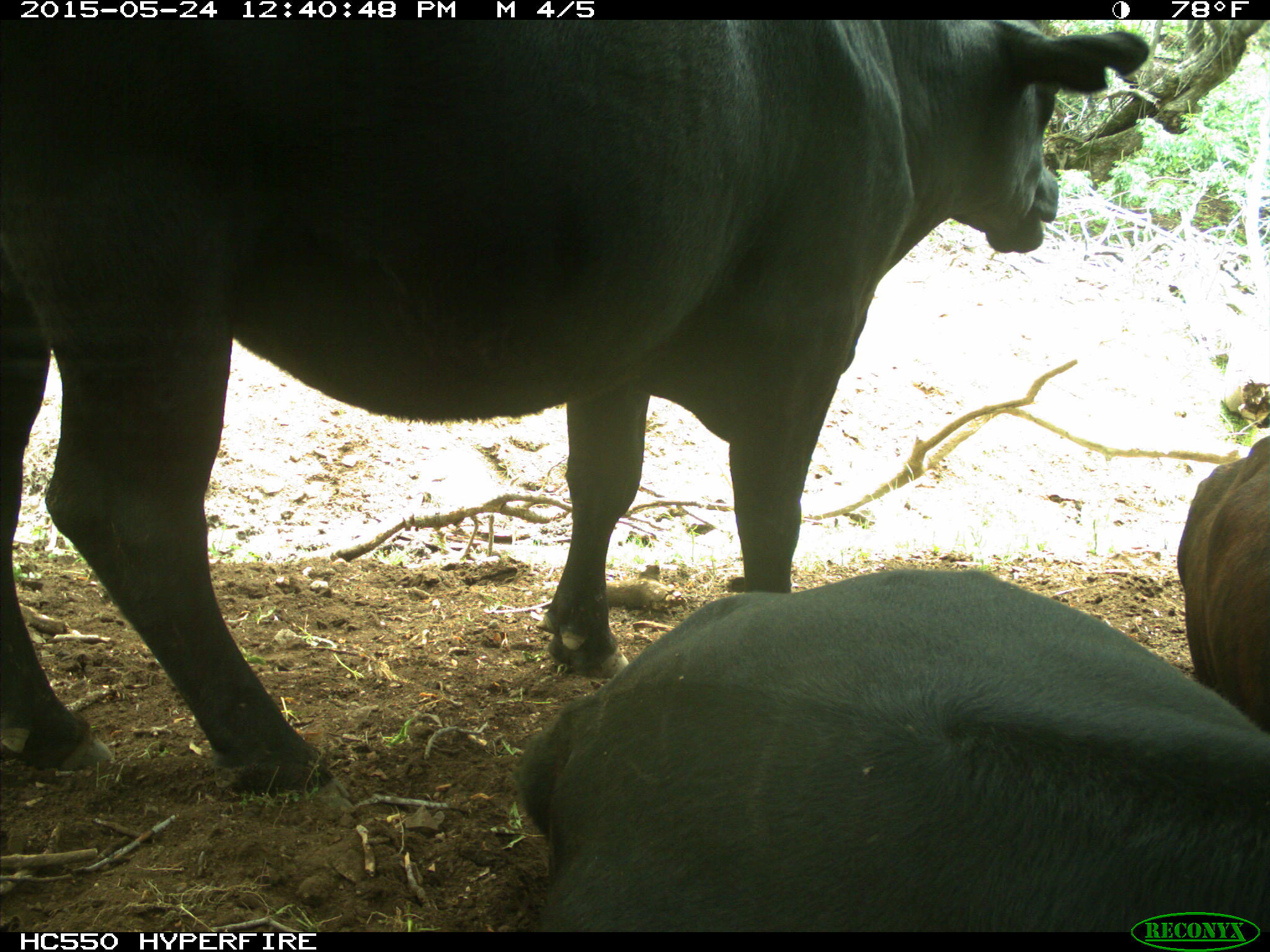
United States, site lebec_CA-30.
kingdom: Animalia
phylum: Chordata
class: Mammalia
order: Artiodactyla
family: Bovidae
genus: Bos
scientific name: Bos taurus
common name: domestic cow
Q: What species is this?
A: Bos taurus (domestic cow).